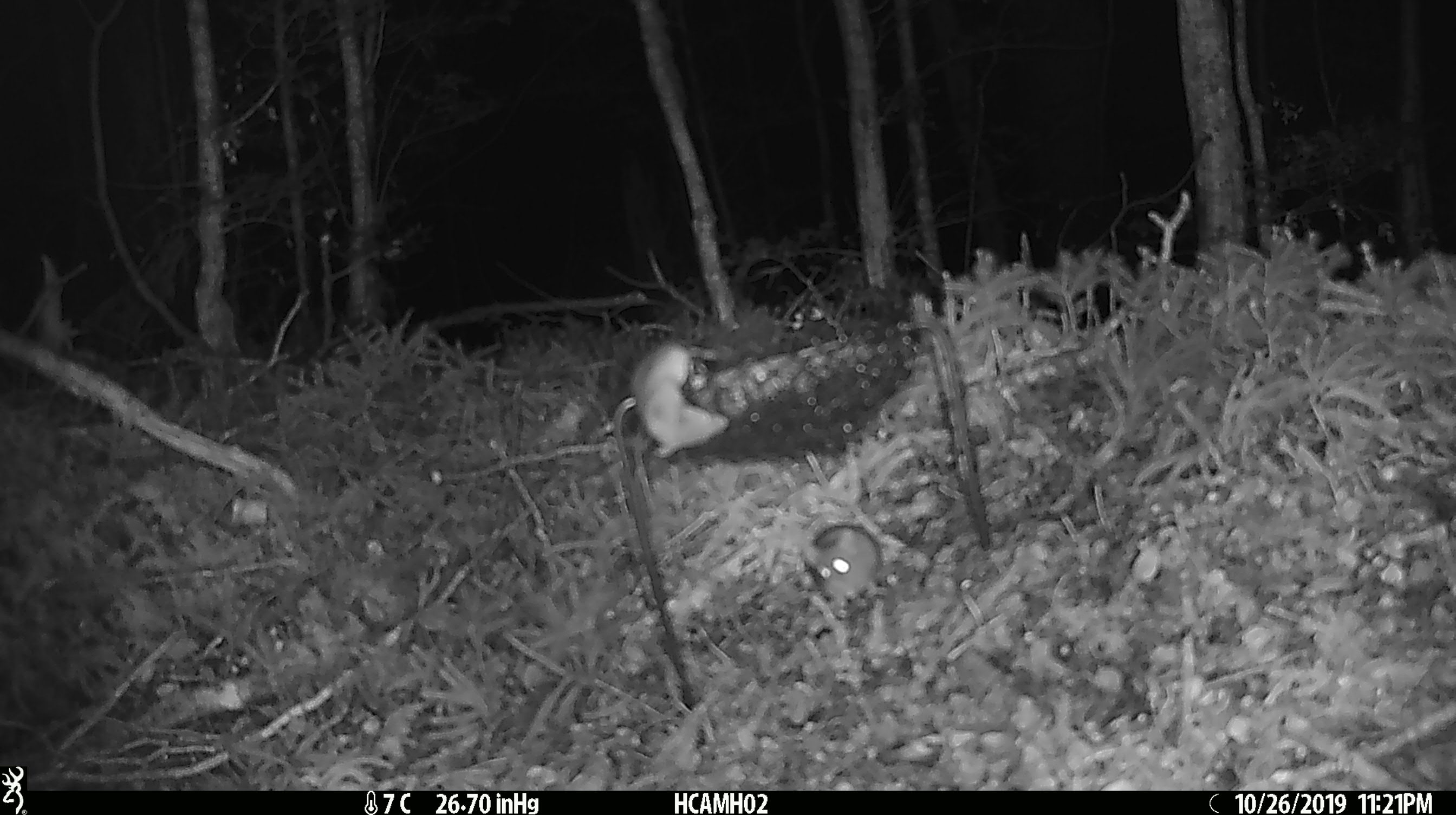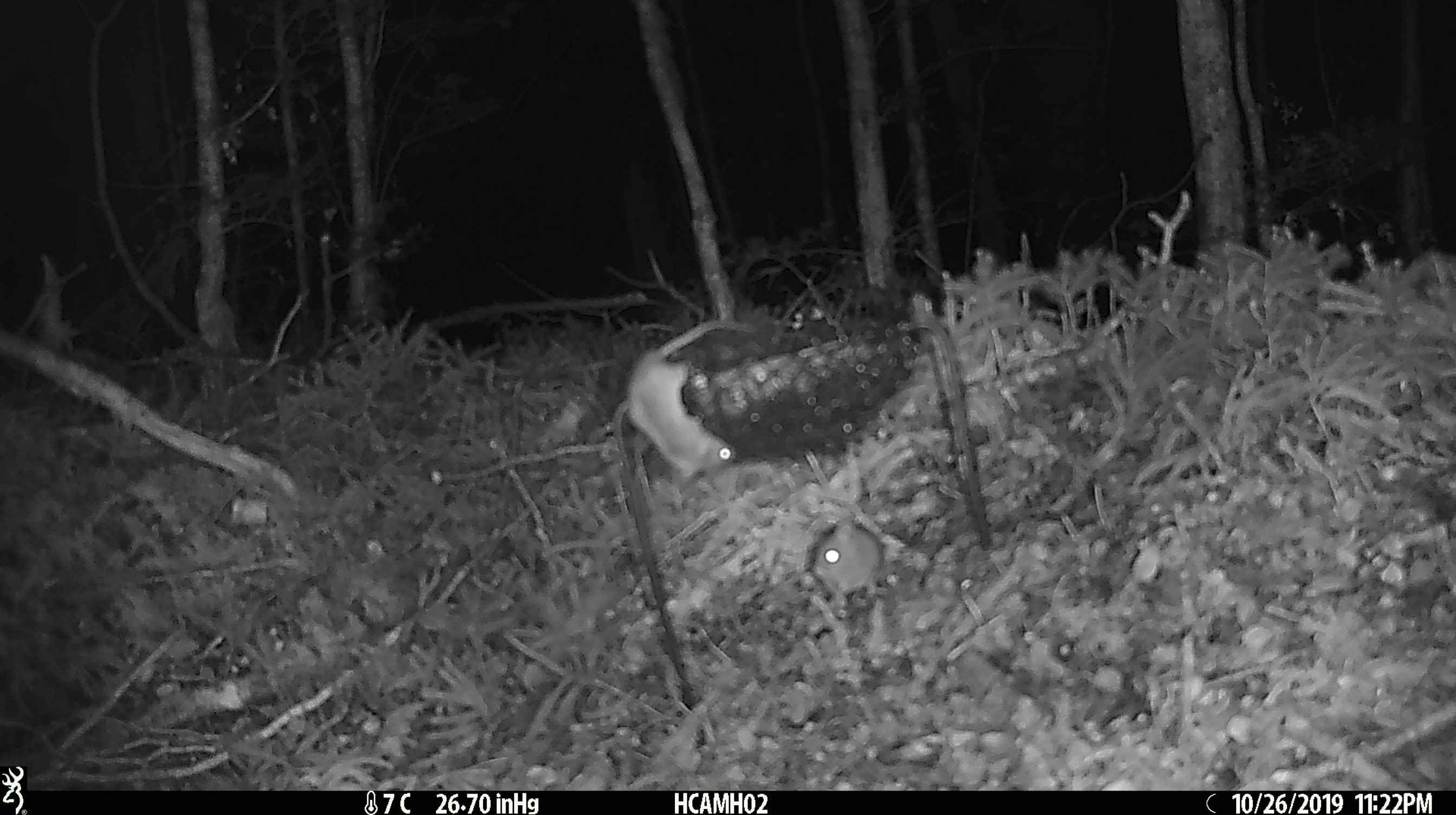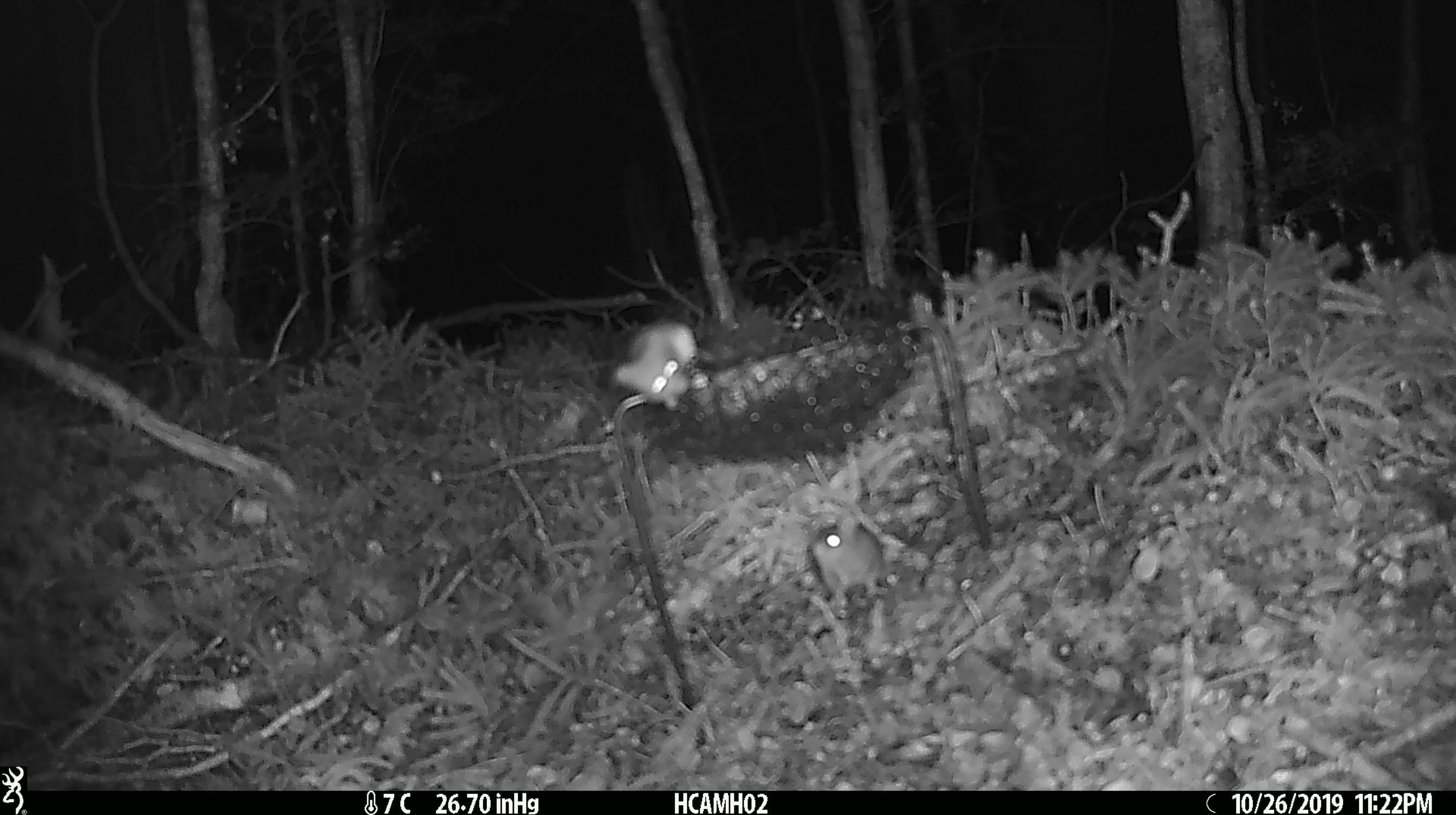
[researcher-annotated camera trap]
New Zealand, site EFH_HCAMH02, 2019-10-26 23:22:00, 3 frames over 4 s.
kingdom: Animalia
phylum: Chordata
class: Mammalia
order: Rodentia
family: Muridae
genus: Mus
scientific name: Mus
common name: mouse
Mouse (Mus).